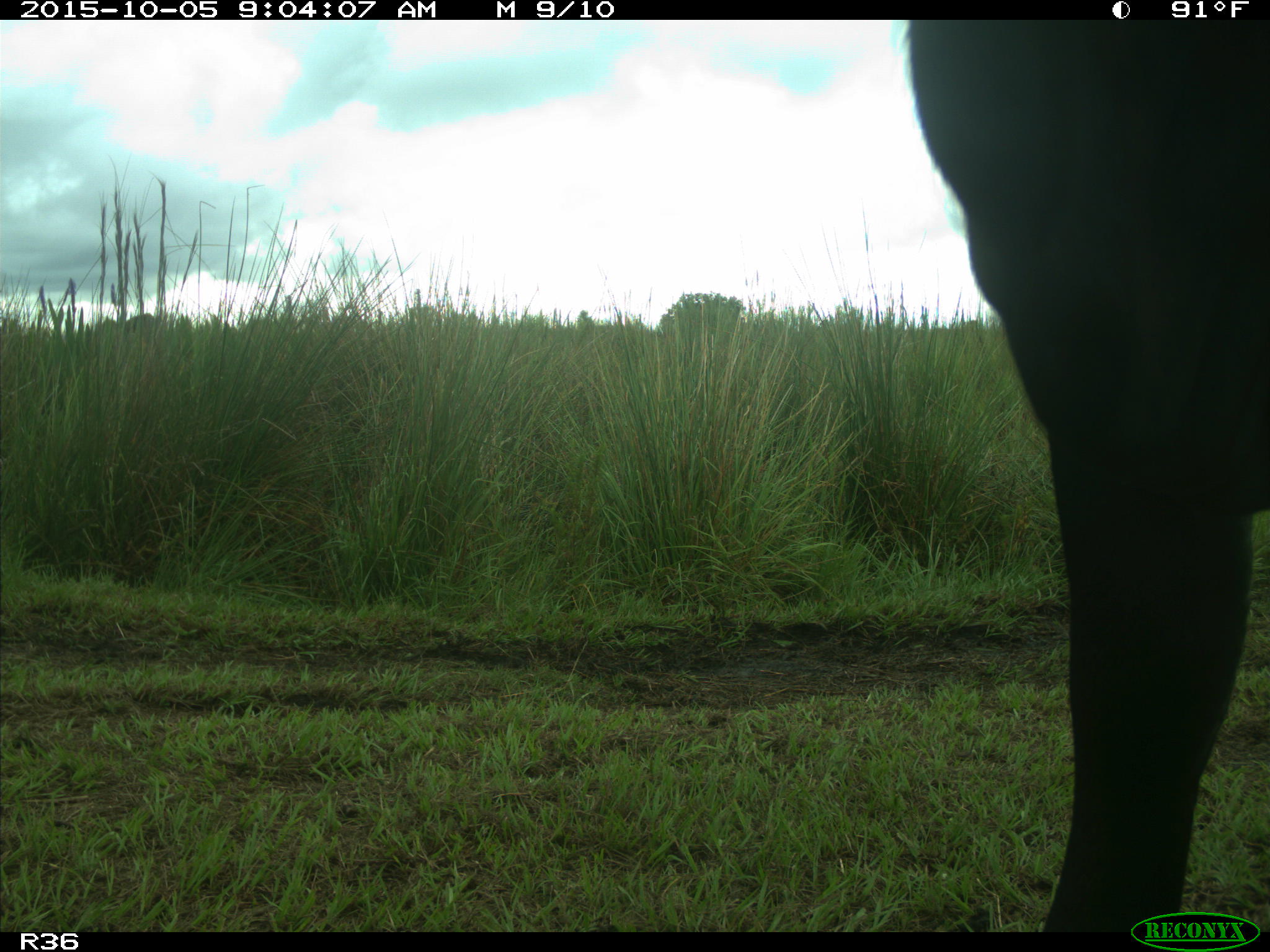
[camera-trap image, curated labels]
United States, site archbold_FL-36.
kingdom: Animalia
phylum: Chordata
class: Mammalia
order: Artiodactyla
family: Bovidae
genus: Bos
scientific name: Bos taurus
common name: domestic cow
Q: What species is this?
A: Bos taurus (domestic cow).